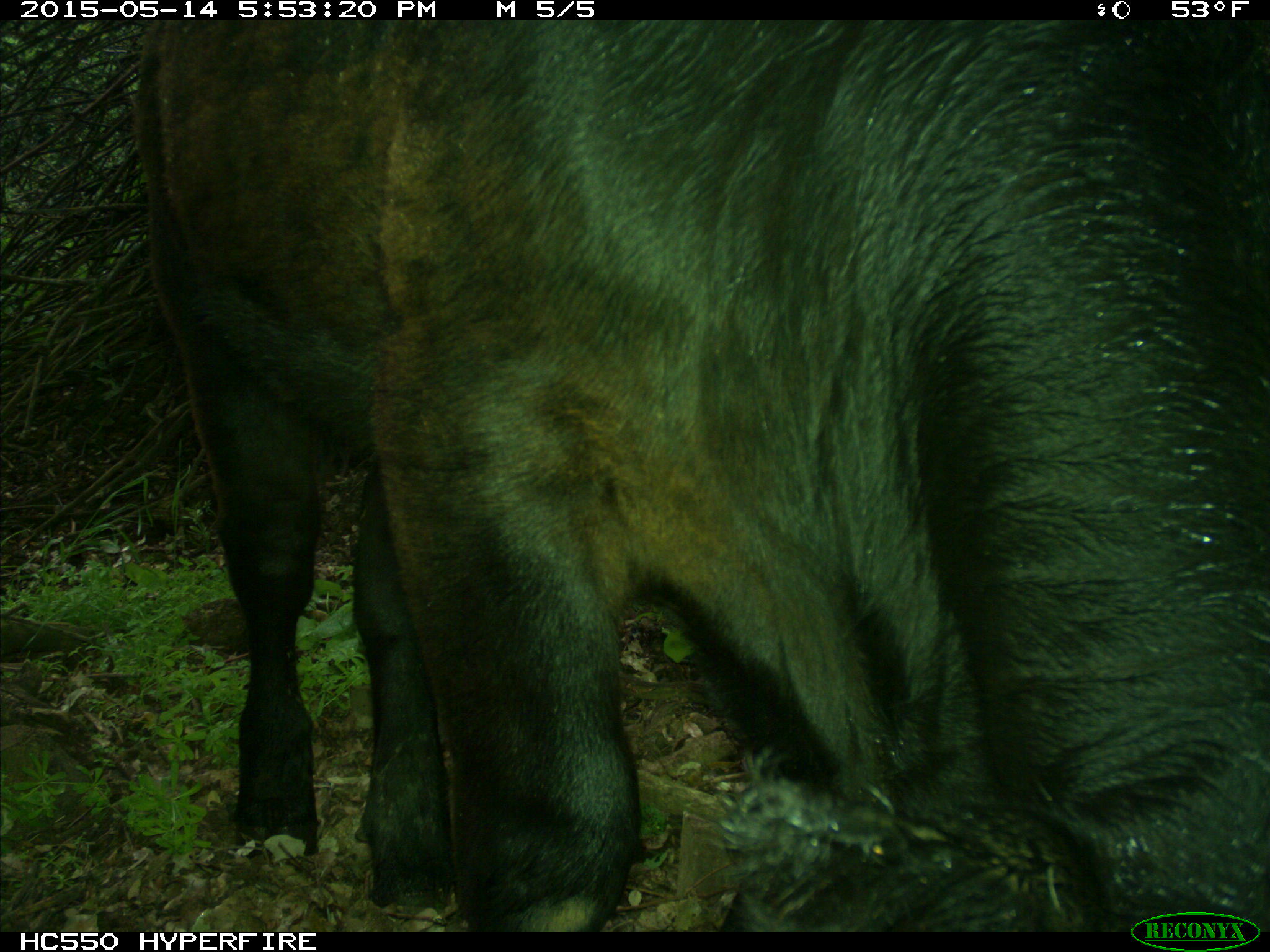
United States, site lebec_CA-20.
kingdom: Animalia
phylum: Chordata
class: Mammalia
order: Artiodactyla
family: Bovidae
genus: Bos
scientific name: Bos taurus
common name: domestic cow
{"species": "Bos taurus (domestic cow)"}